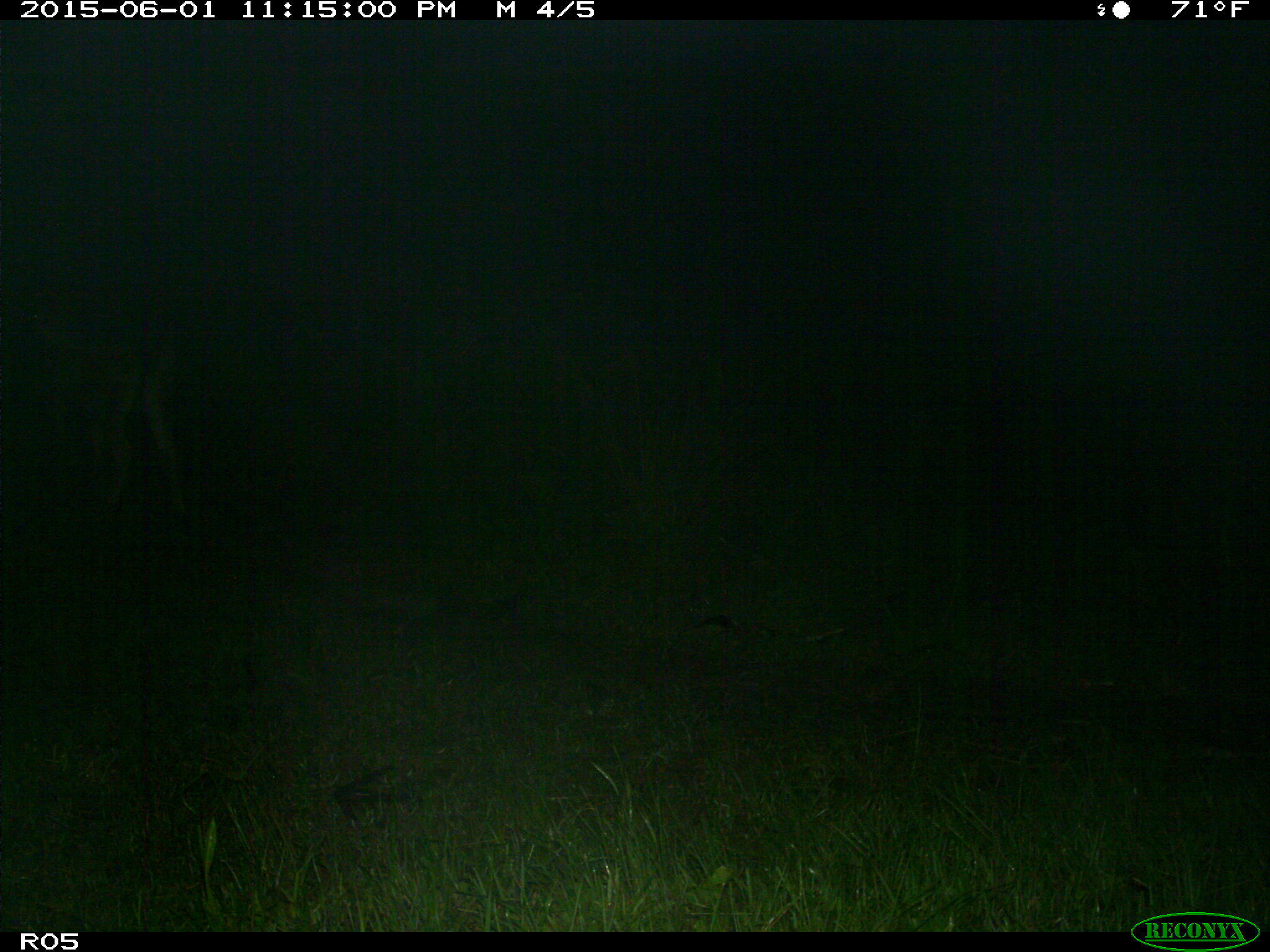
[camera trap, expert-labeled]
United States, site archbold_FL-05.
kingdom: Animalia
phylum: Chordata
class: Mammalia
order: Artiodactyla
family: Bovidae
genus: Bos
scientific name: Bos taurus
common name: domestic cow